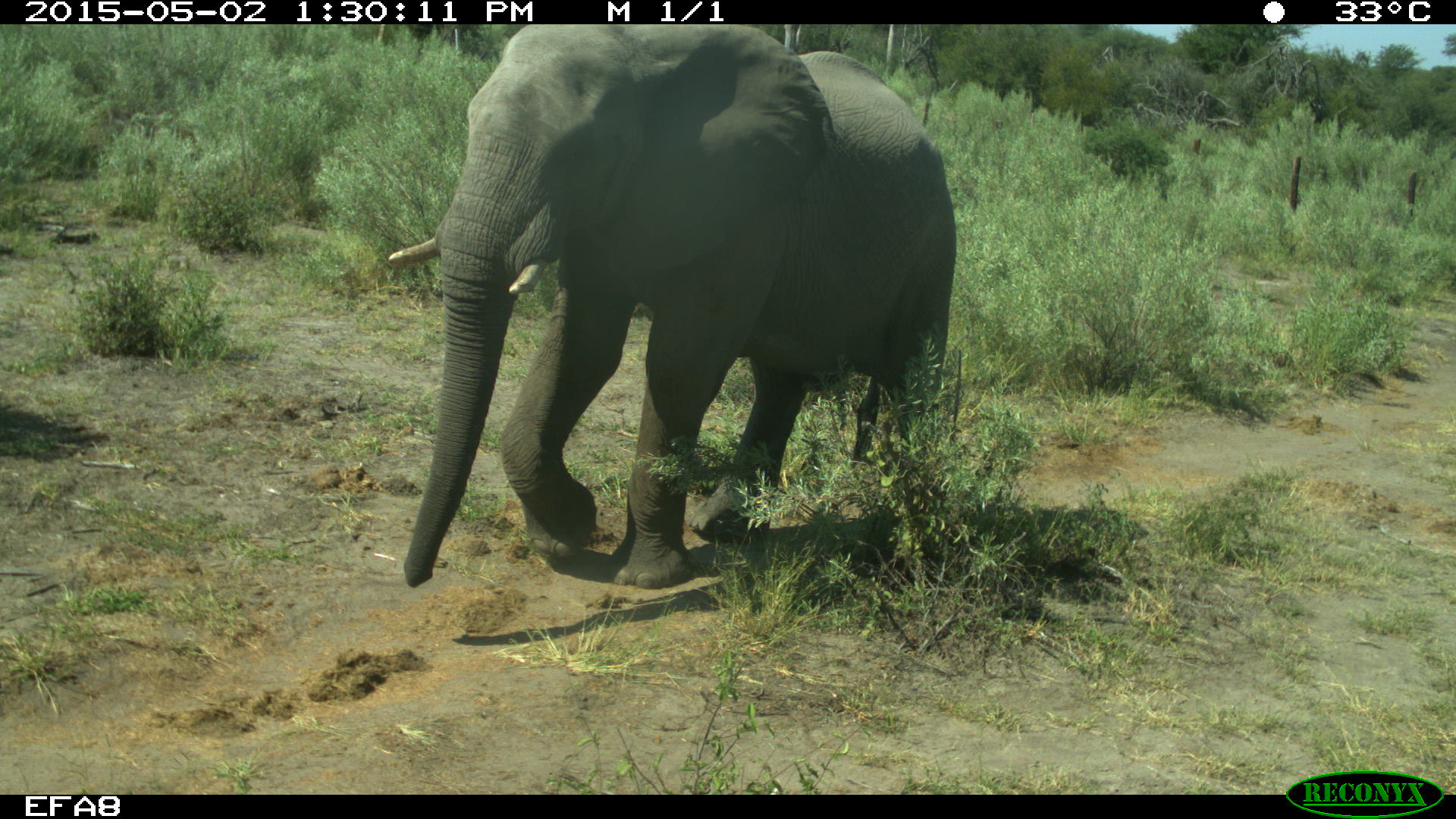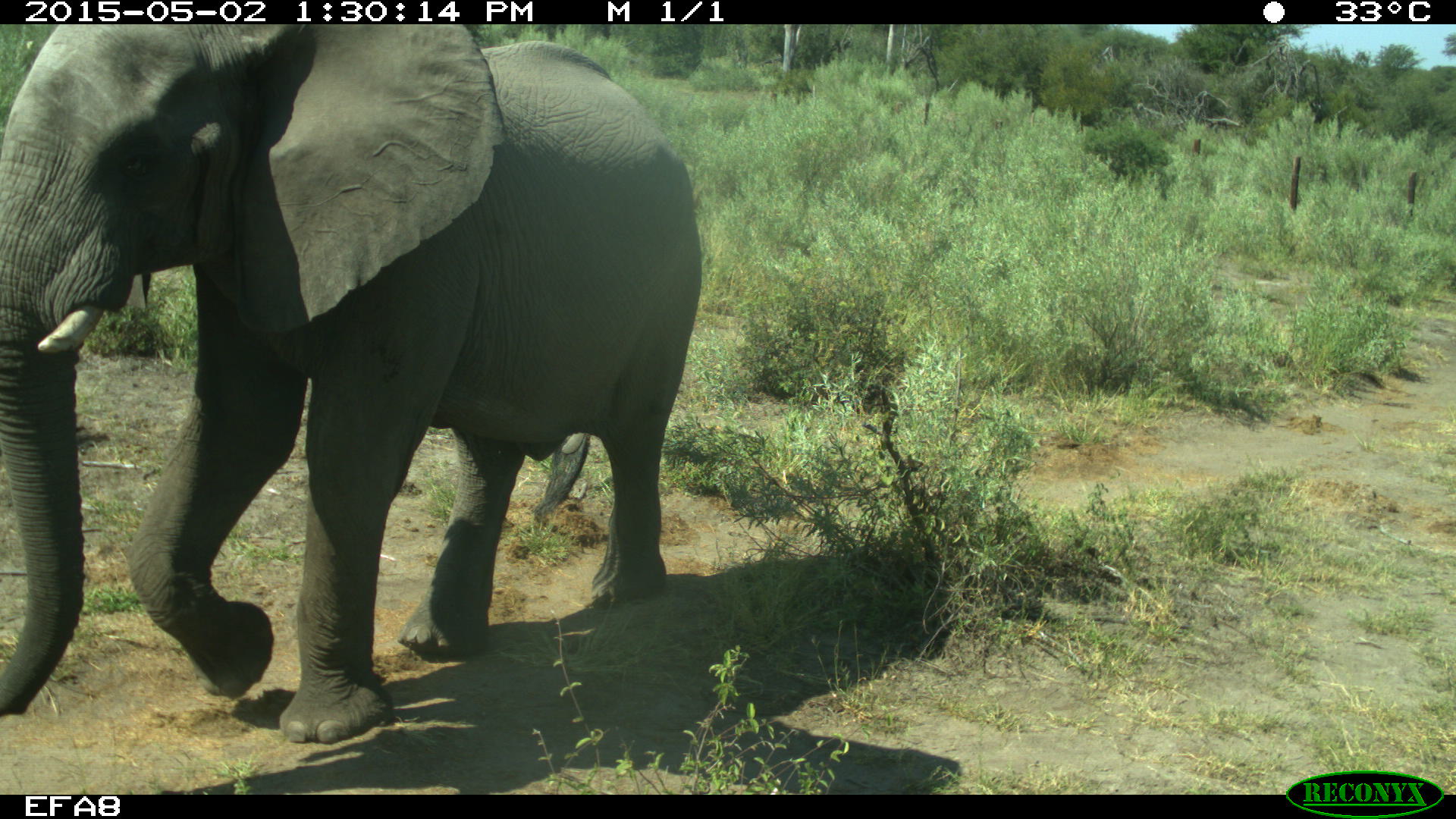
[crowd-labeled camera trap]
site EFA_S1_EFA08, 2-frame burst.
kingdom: Animalia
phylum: Chordata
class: Mammalia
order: Proboscidea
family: Elephantidae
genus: Loxodonta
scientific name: Loxodonta africana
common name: african bush elephant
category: elephant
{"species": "elephant (african bush elephant) (Loxodonta africana)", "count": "1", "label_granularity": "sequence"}